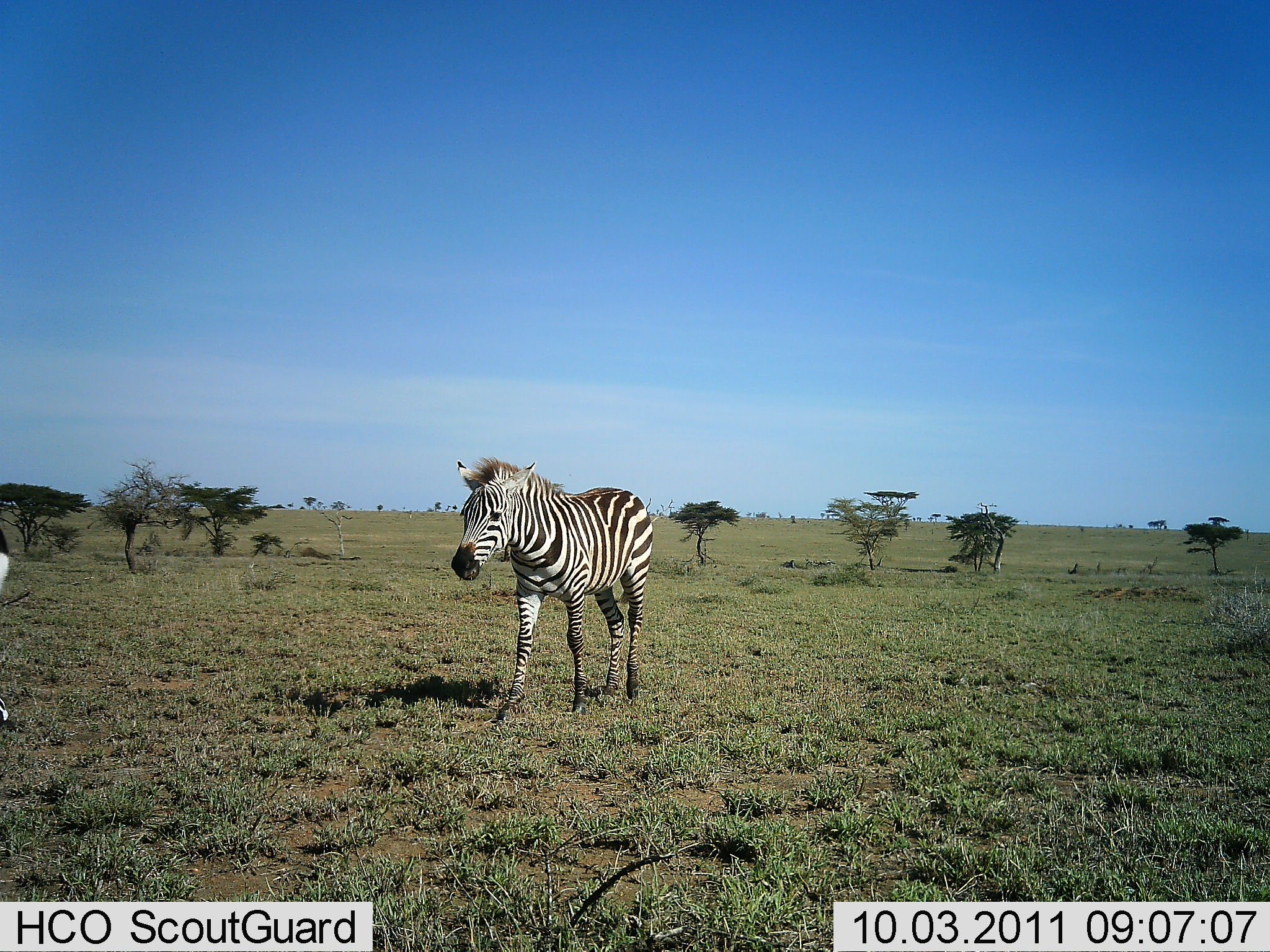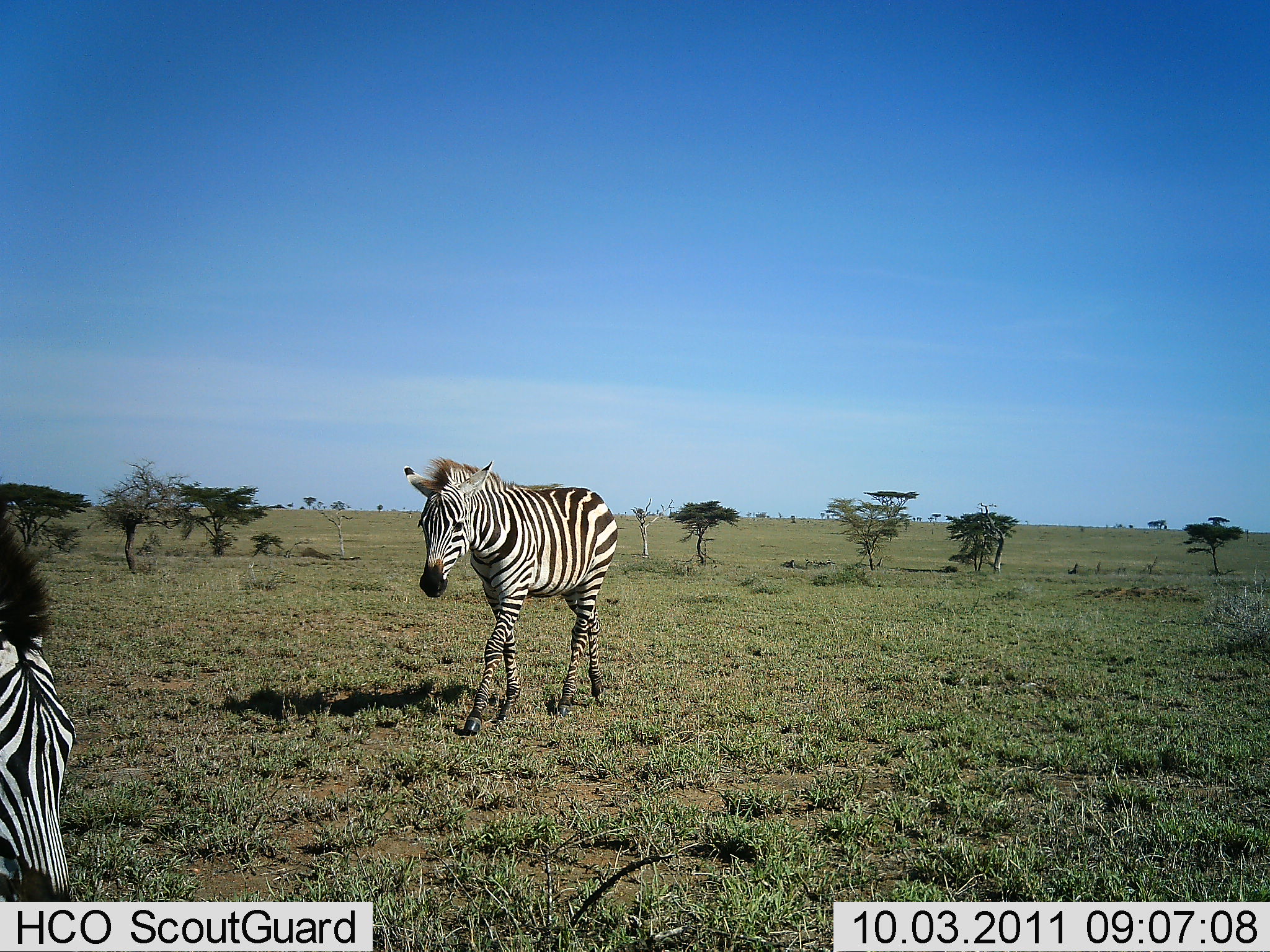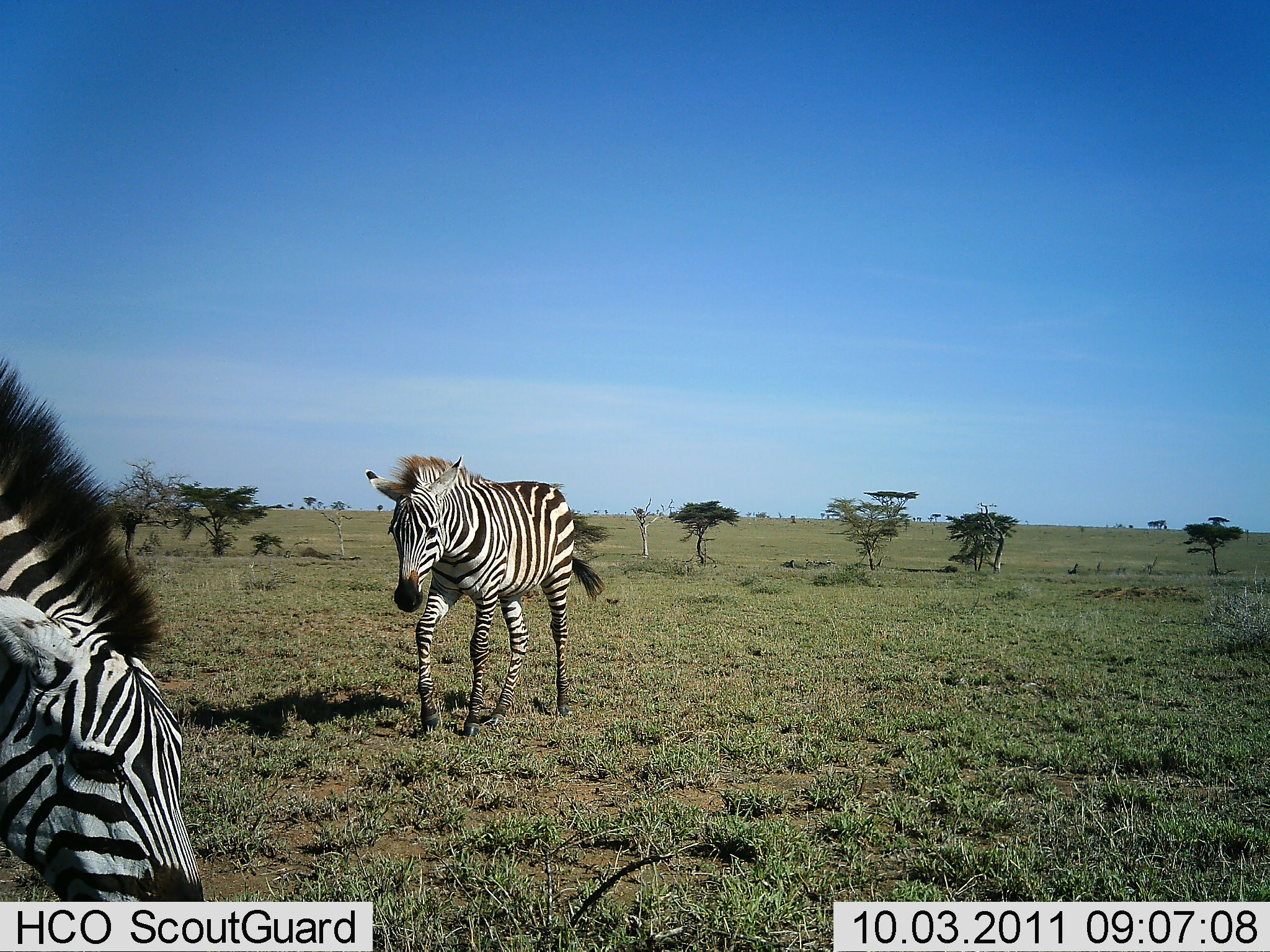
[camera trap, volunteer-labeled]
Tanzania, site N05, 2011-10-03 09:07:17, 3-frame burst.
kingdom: Animalia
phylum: Chordata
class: Mammalia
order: Perissodactyla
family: Equidae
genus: Equus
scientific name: Equus quagga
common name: plains zebra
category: zebra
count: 2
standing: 8%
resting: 0%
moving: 92%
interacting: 0%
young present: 0%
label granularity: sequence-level